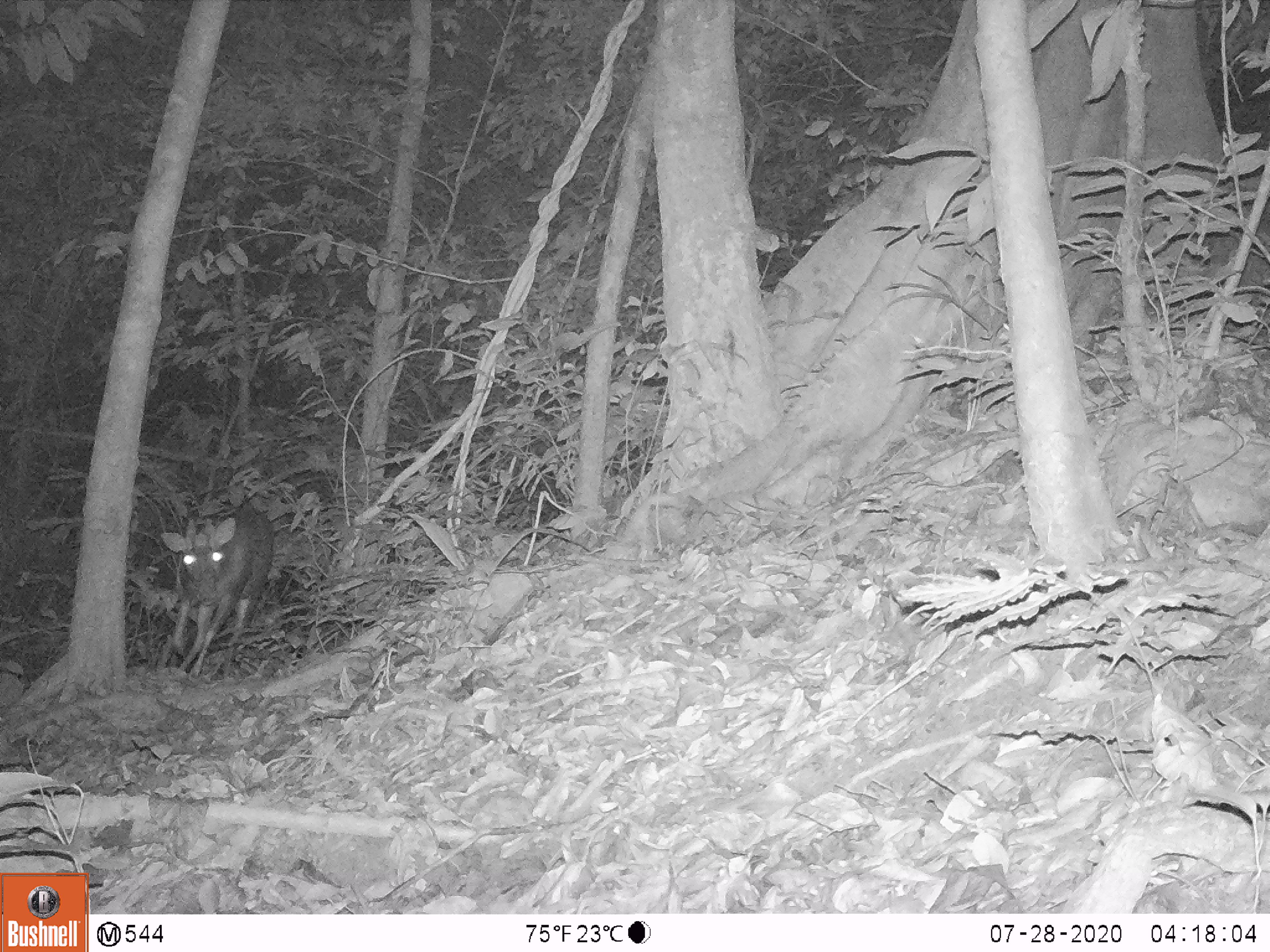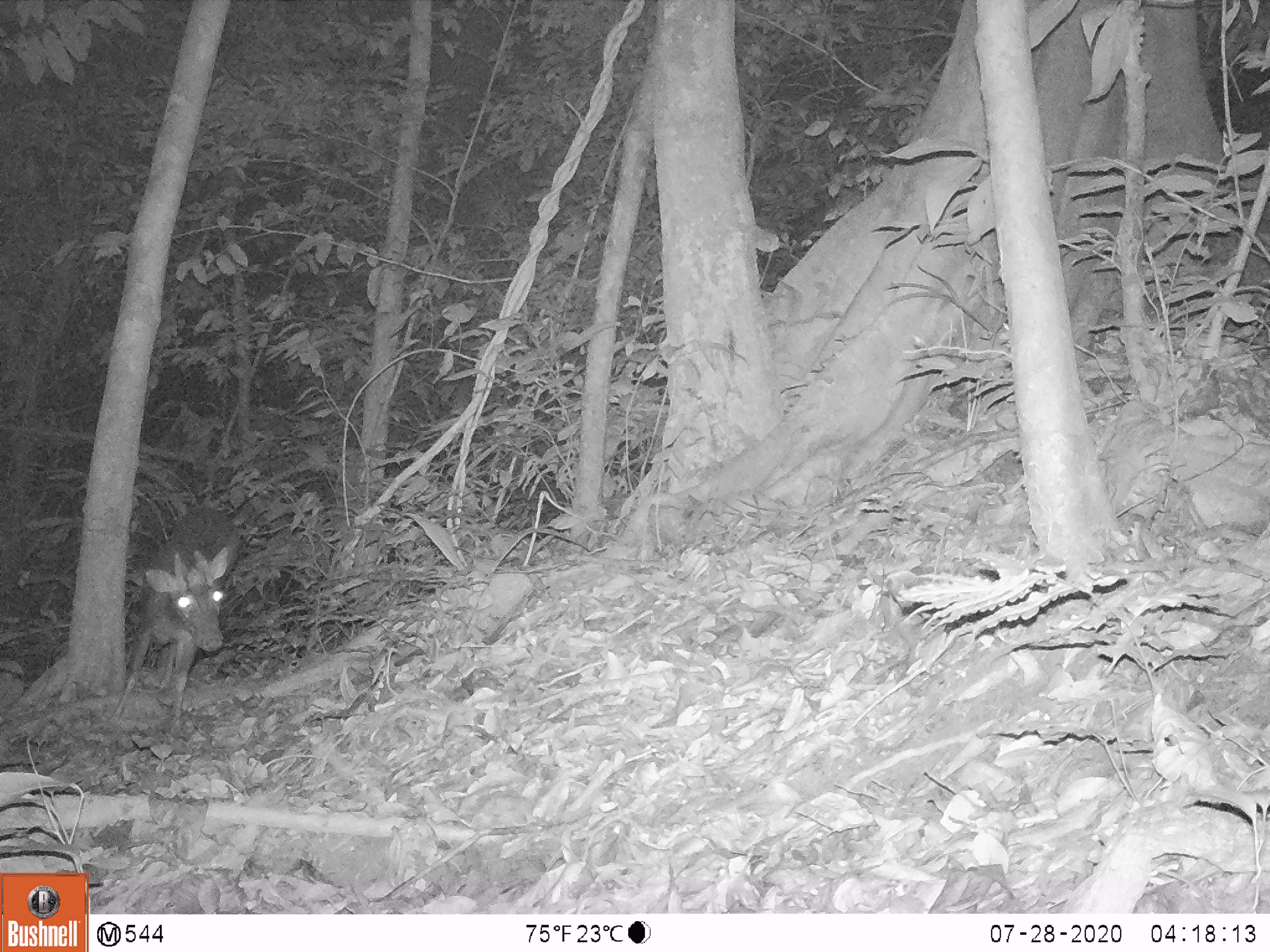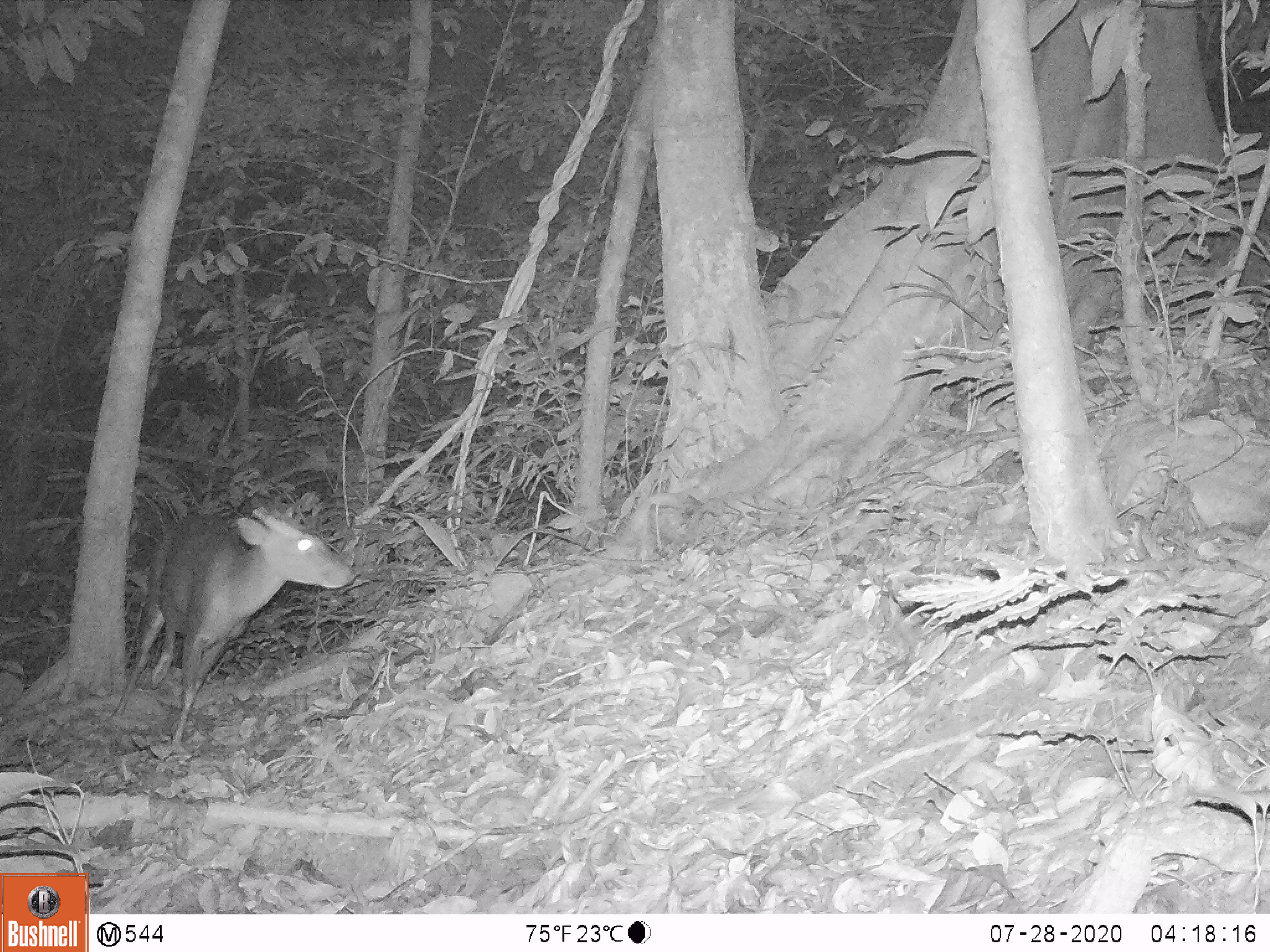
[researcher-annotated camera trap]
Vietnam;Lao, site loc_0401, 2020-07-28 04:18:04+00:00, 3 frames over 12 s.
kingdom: Animalia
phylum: Chordata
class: Mammalia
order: Artiodactyla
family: Cervidae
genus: Muntiacus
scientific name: Muntiacus rooseveltorum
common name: roosevelt's muntjac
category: roosevelts muntjac group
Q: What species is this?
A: Roosevelts muntjac group (roosevelt's muntjac) (Muntiacus rooseveltorum).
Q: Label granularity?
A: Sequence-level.